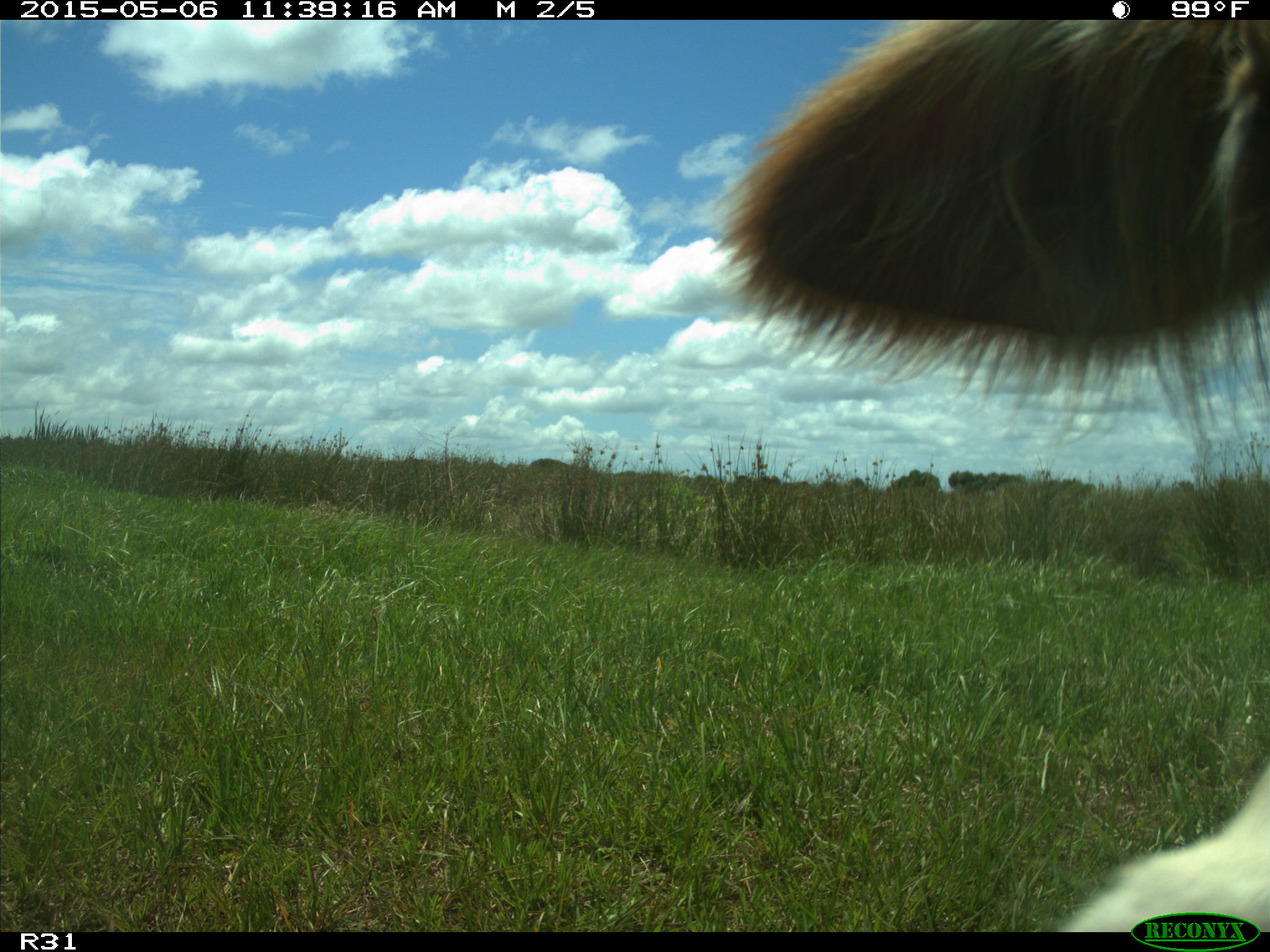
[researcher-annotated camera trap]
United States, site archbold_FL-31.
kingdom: Animalia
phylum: Chordata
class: Mammalia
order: Artiodactyla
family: Bovidae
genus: Bos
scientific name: Bos taurus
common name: domestic cow